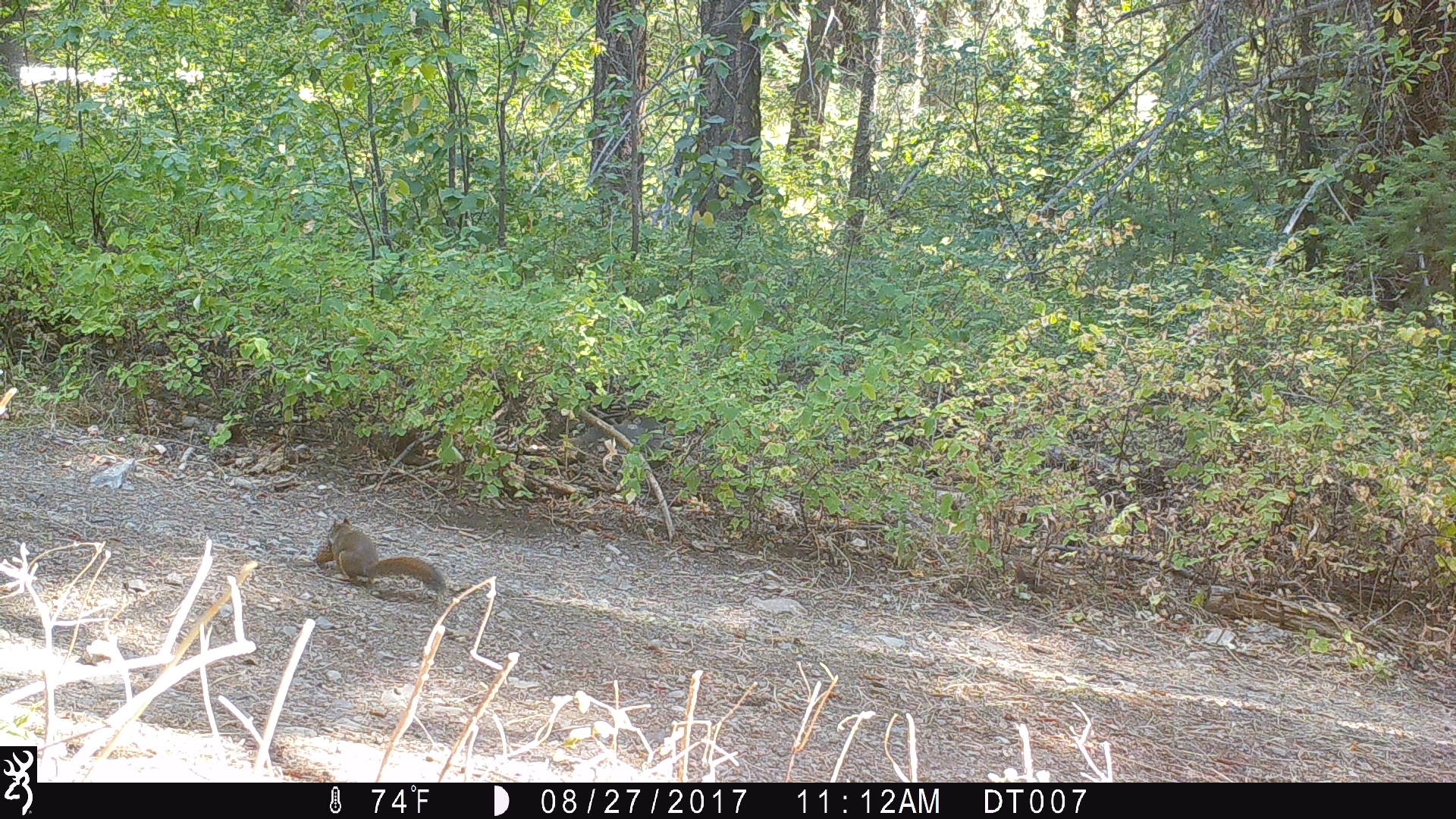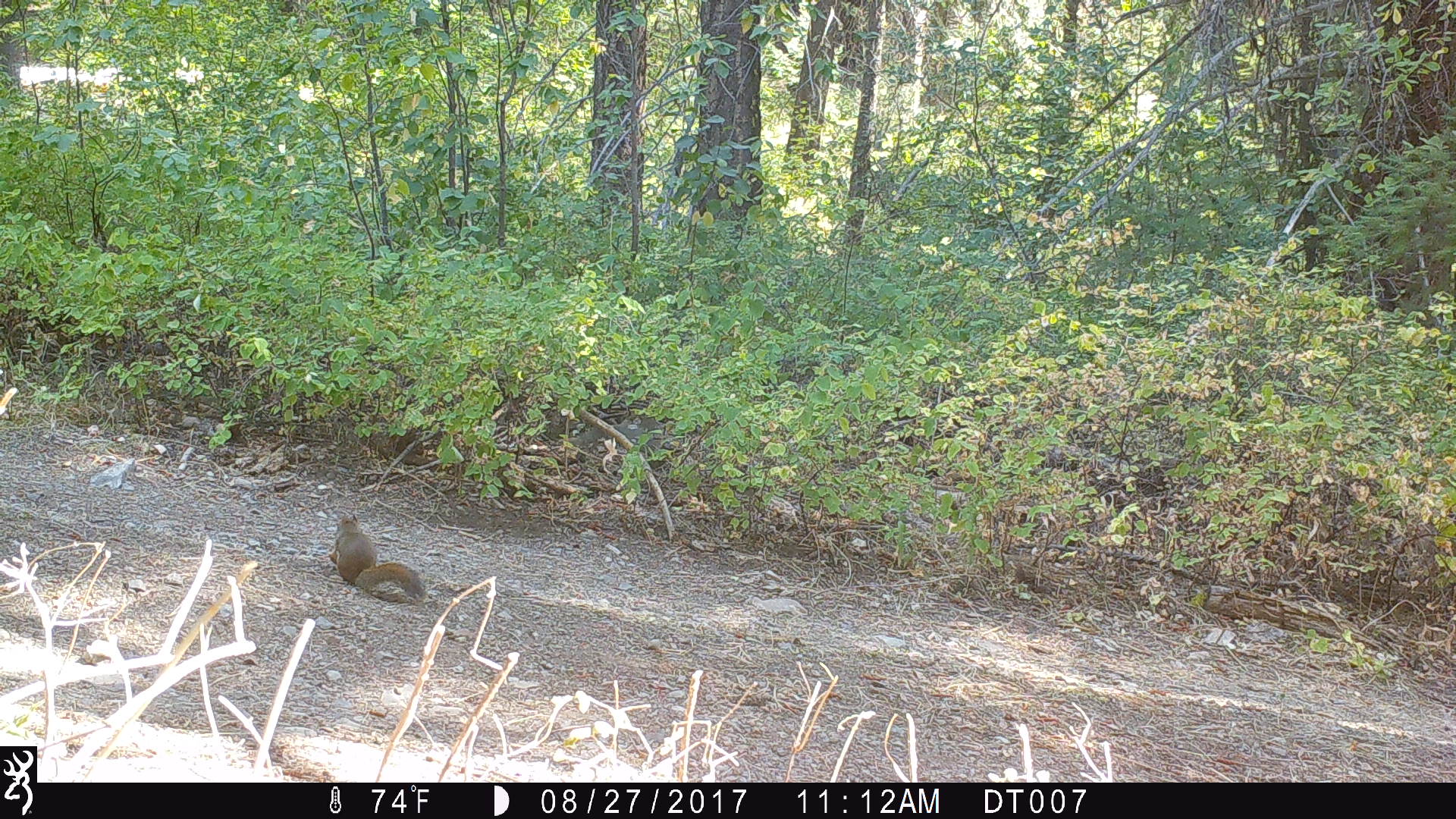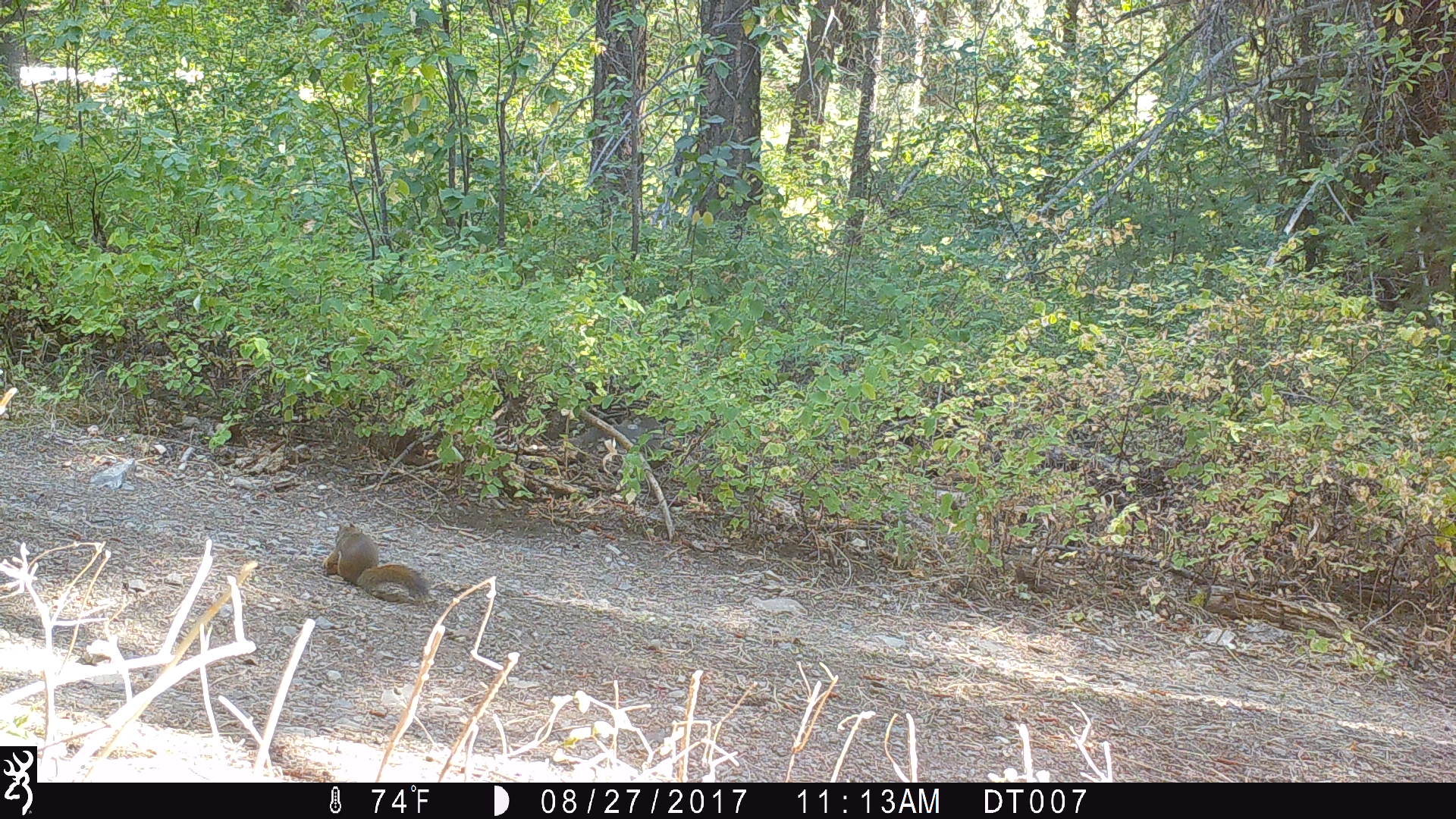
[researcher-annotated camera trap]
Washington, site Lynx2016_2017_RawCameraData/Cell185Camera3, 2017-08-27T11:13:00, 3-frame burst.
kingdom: Animalia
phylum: Chordata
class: Mammalia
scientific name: Mammalia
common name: small mammal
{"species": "small mammal (Mammalia)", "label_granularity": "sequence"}